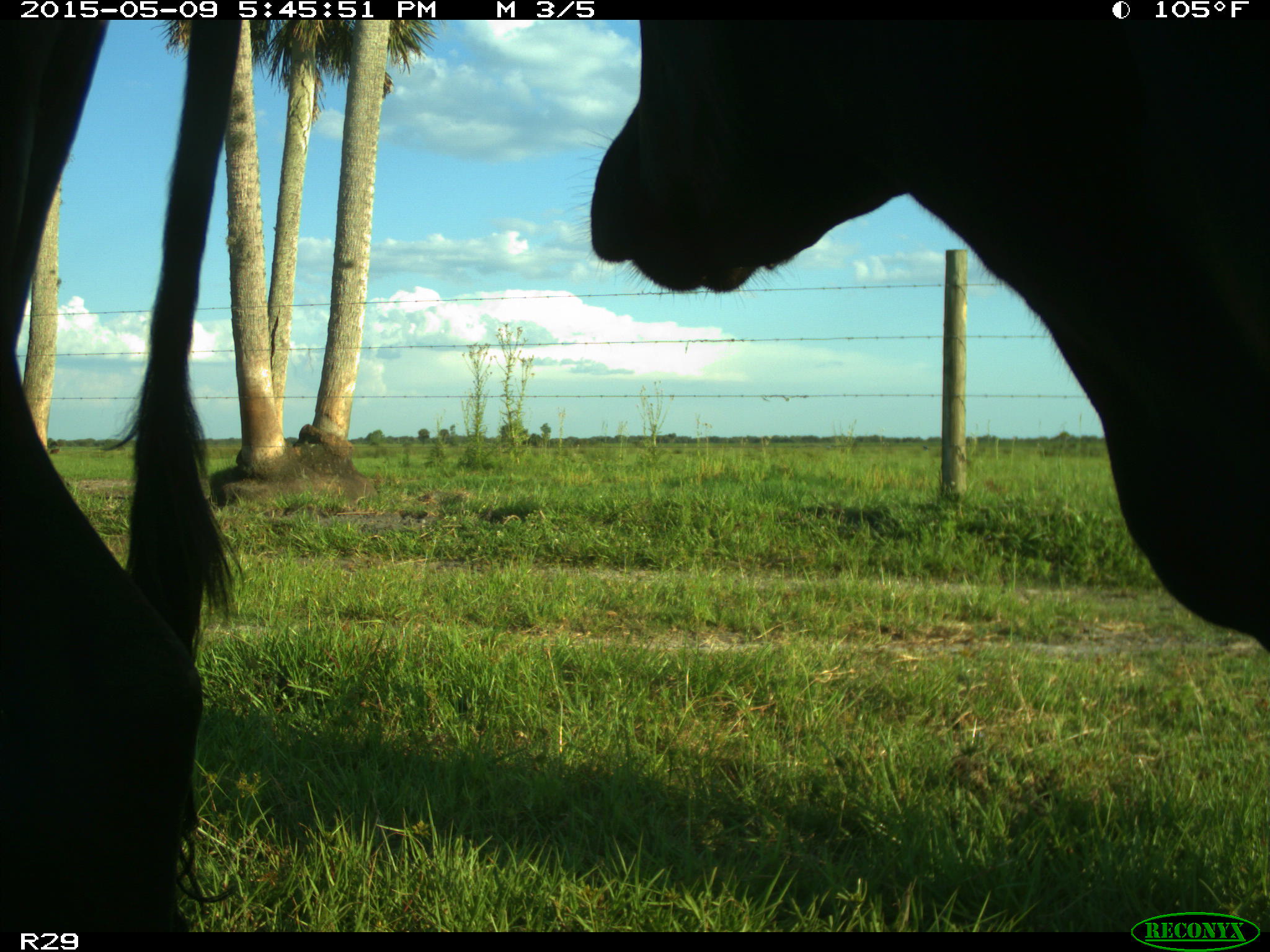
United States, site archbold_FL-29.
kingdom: Animalia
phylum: Chordata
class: Mammalia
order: Artiodactyla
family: Bovidae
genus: Bos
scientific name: Bos taurus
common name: domestic cow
Bos taurus (domestic cow).